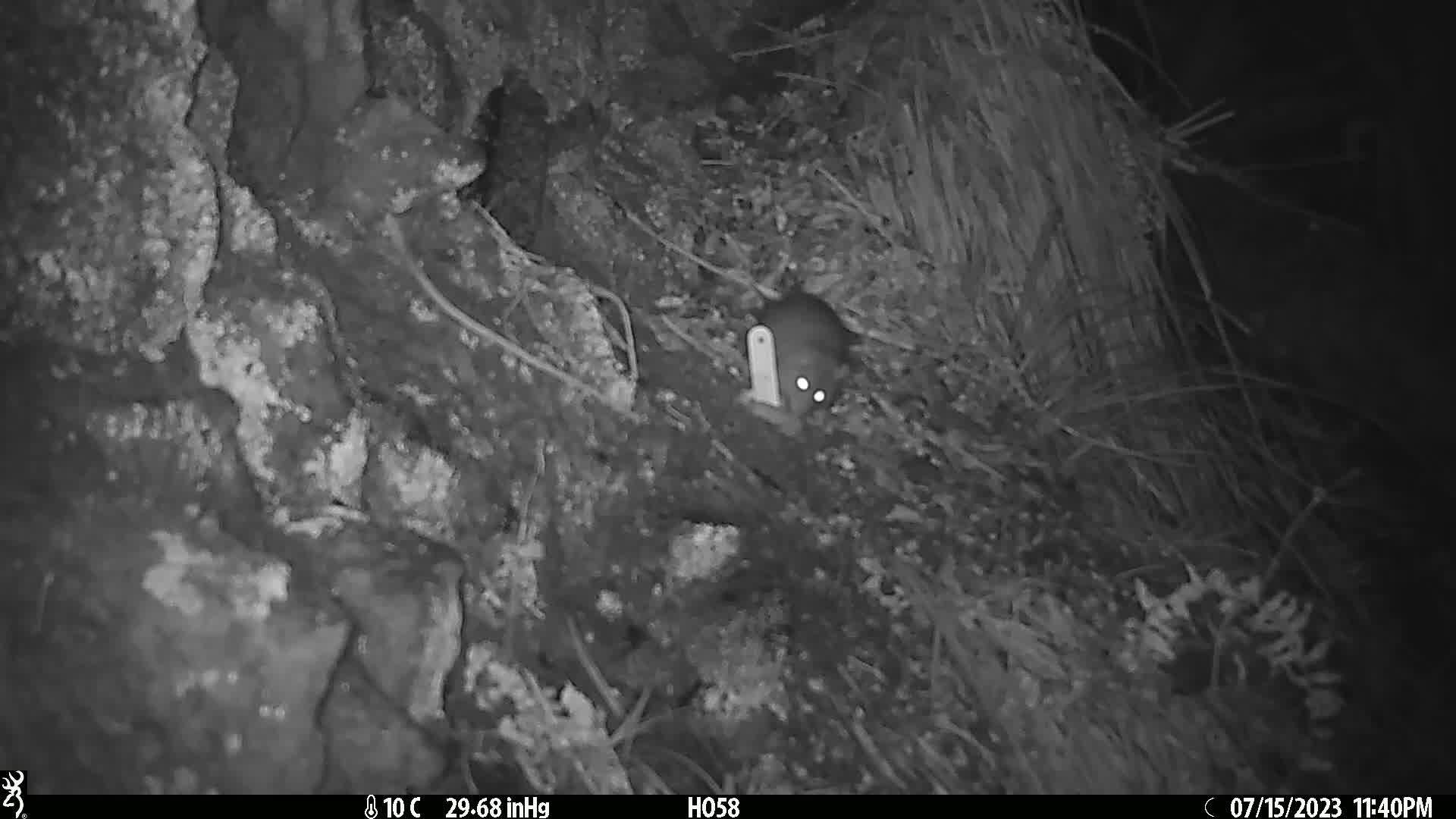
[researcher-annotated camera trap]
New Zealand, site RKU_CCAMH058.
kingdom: Animalia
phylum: Chordata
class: Mammalia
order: Rodentia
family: Muridae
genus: Rattus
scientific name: Rattus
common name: rat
Rat (Rattus).